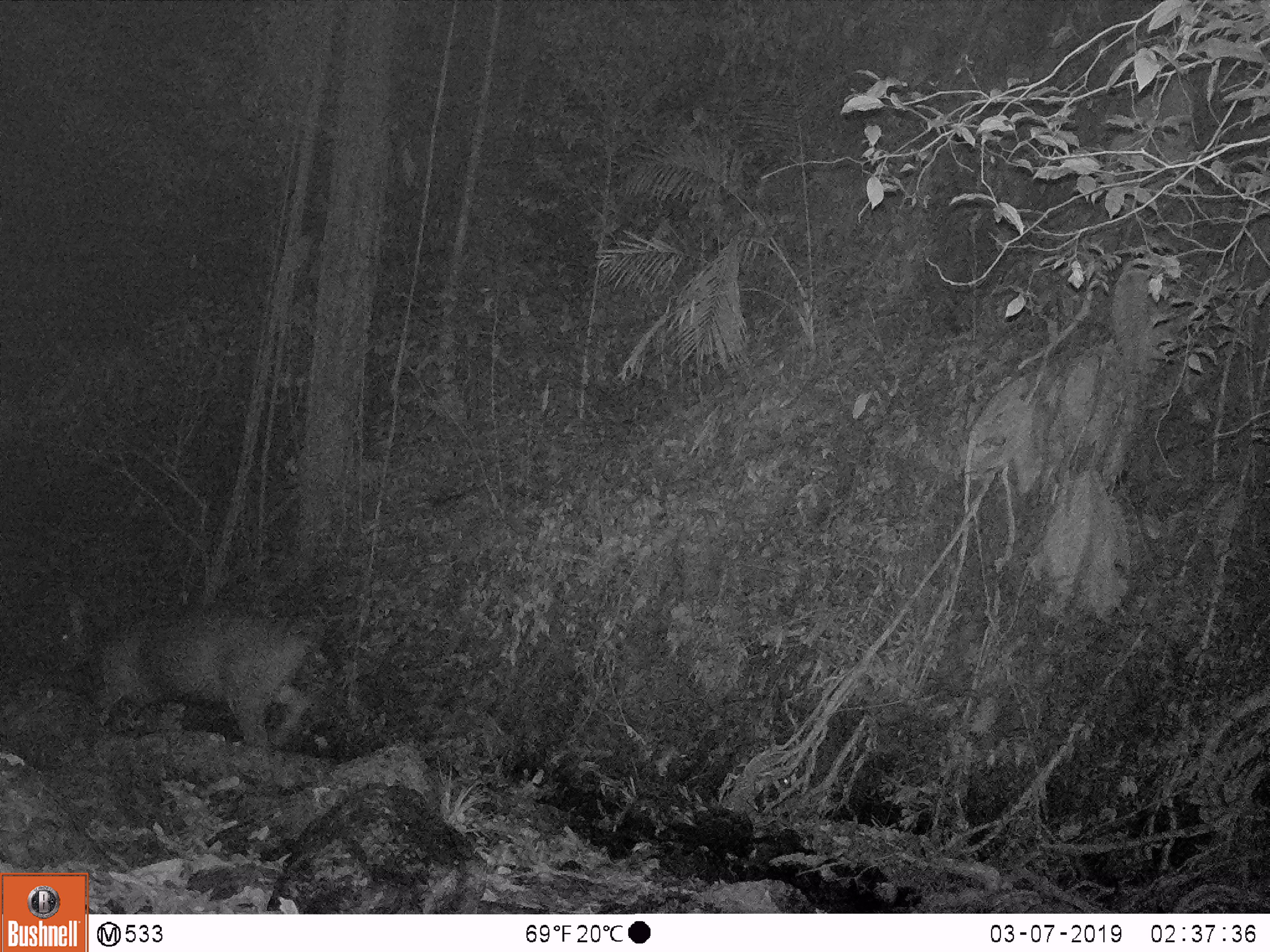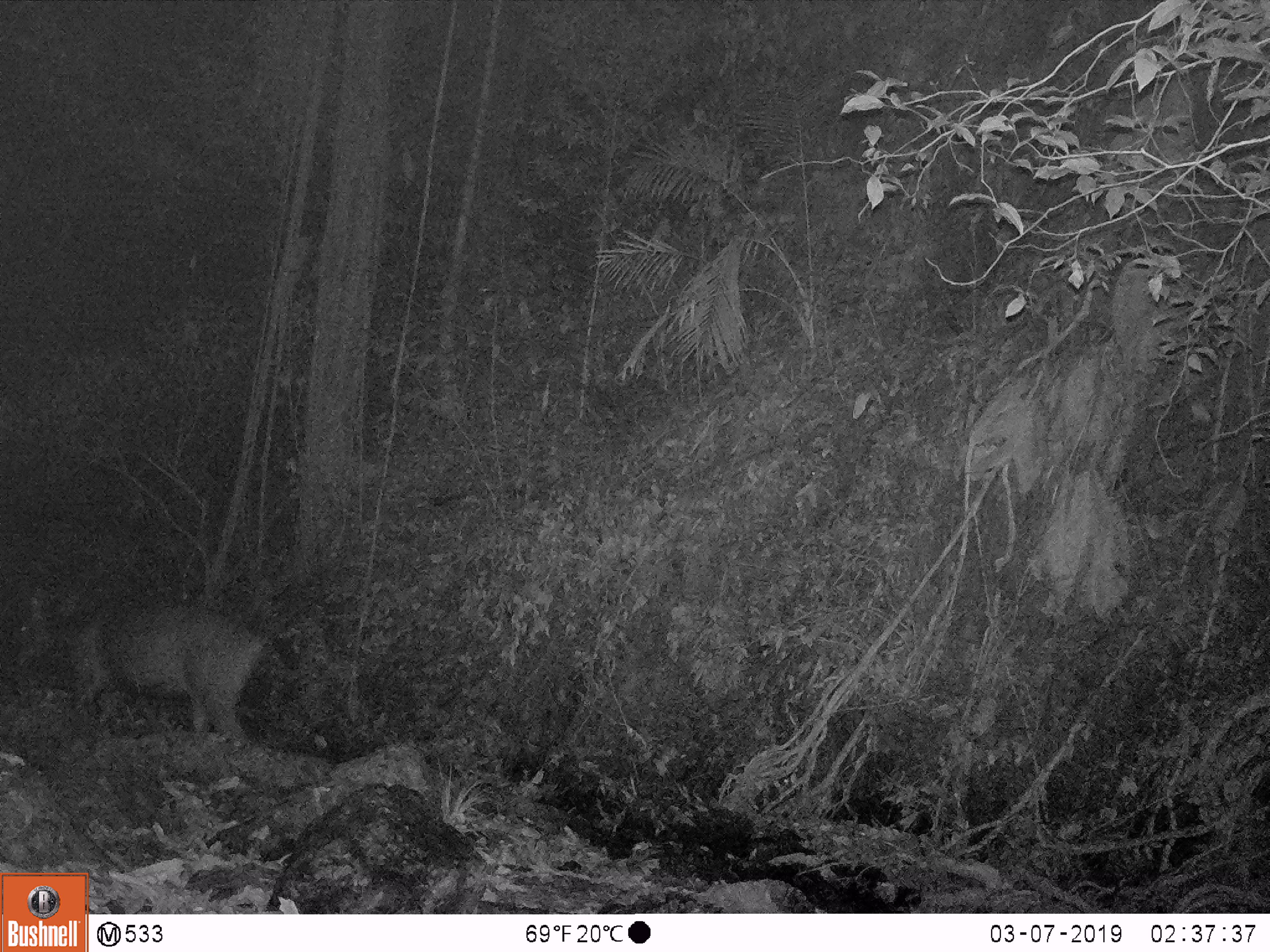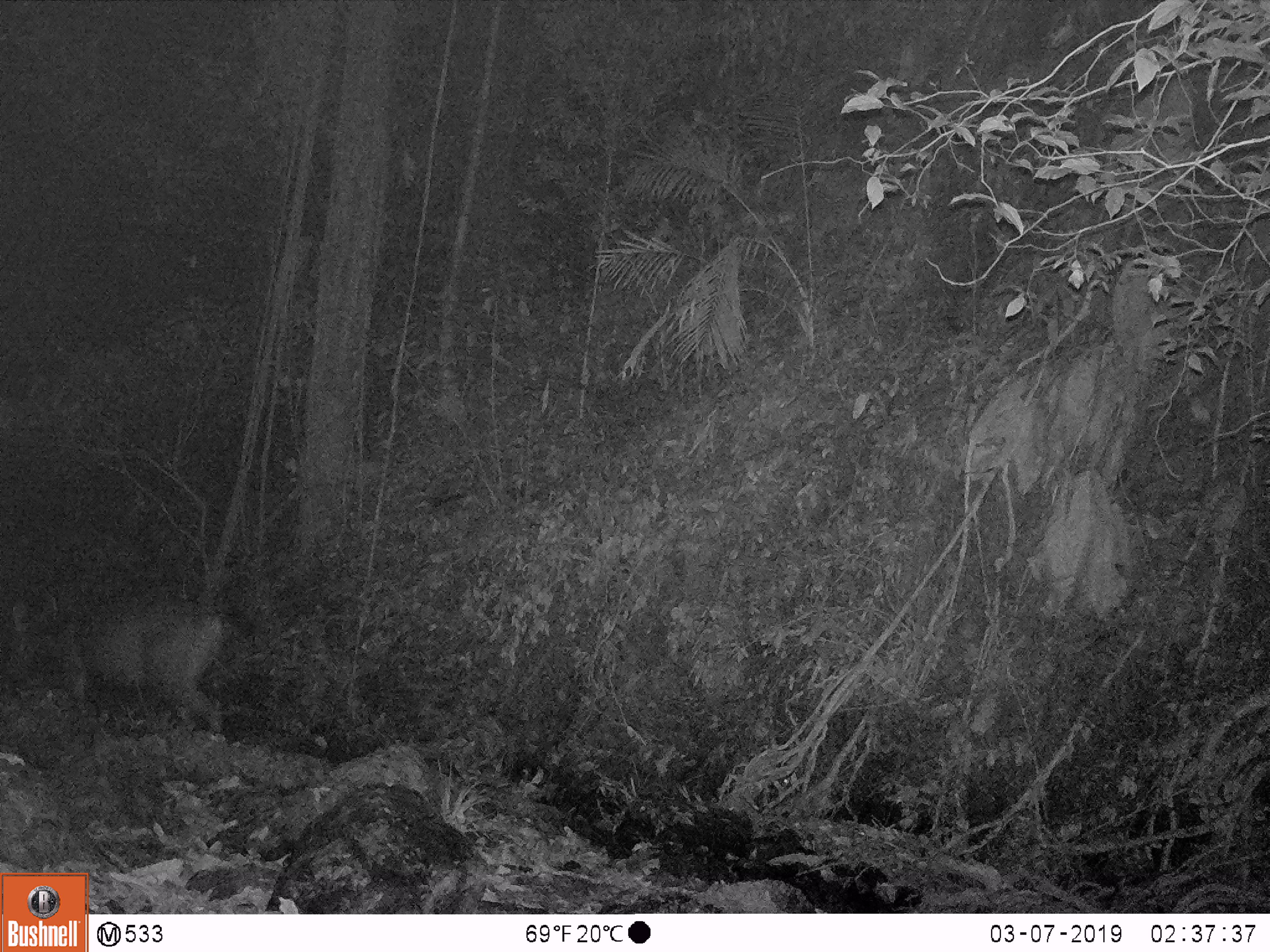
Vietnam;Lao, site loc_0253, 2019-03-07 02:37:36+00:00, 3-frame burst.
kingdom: Animalia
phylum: Chordata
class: Mammalia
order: Artiodactyla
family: Cervidae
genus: Rusa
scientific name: Rusa unicolor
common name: sambar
Sambar (Rusa unicolor). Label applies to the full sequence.